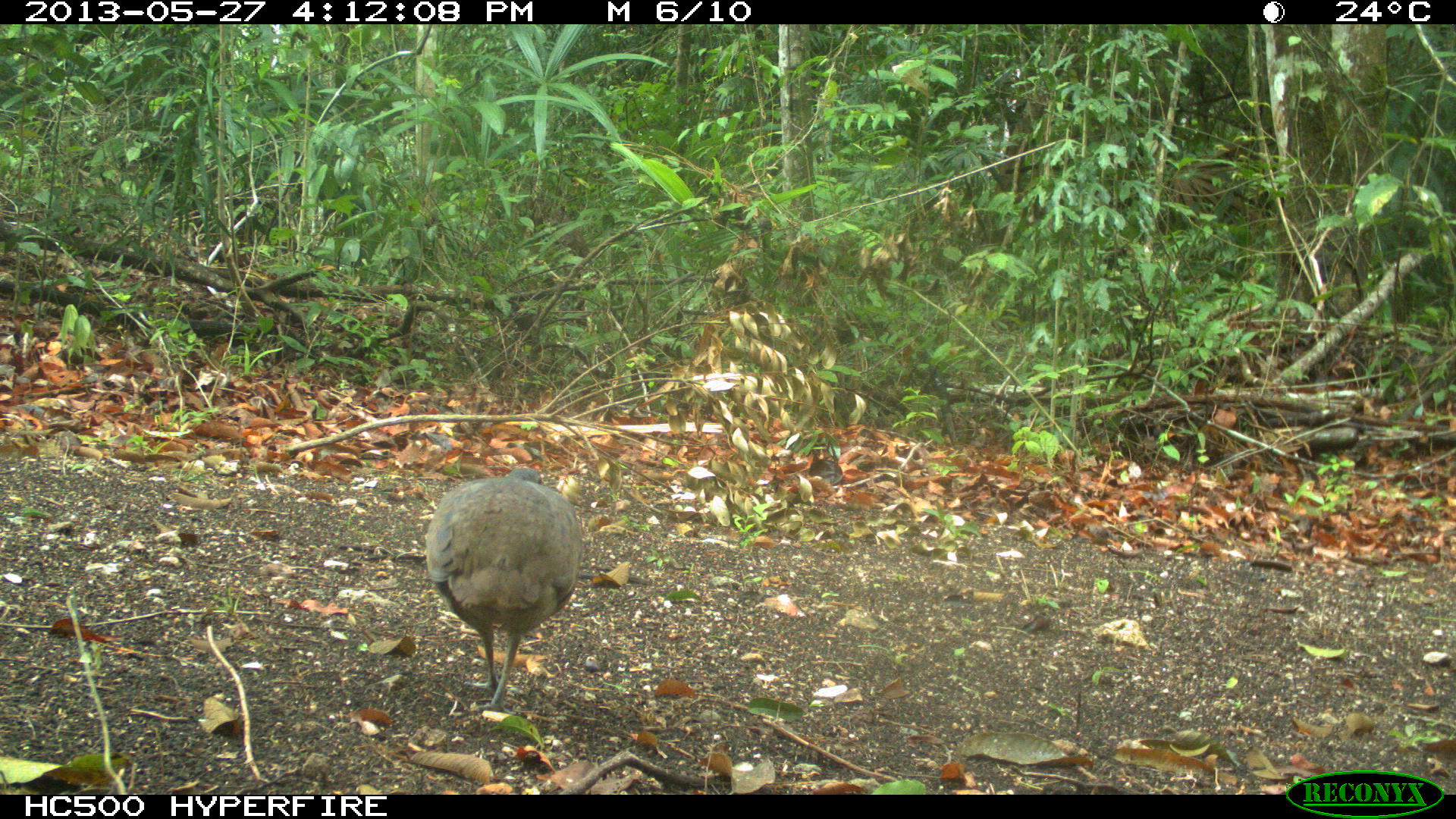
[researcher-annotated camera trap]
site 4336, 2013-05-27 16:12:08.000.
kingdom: Animalia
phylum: Chordata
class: Aves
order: Tinamiformes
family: Tinamidae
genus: Tinamus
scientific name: Tinamus major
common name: great tinamou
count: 1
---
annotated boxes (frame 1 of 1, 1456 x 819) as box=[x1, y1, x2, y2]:
tinamus major: box=[424, 466, 585, 716]